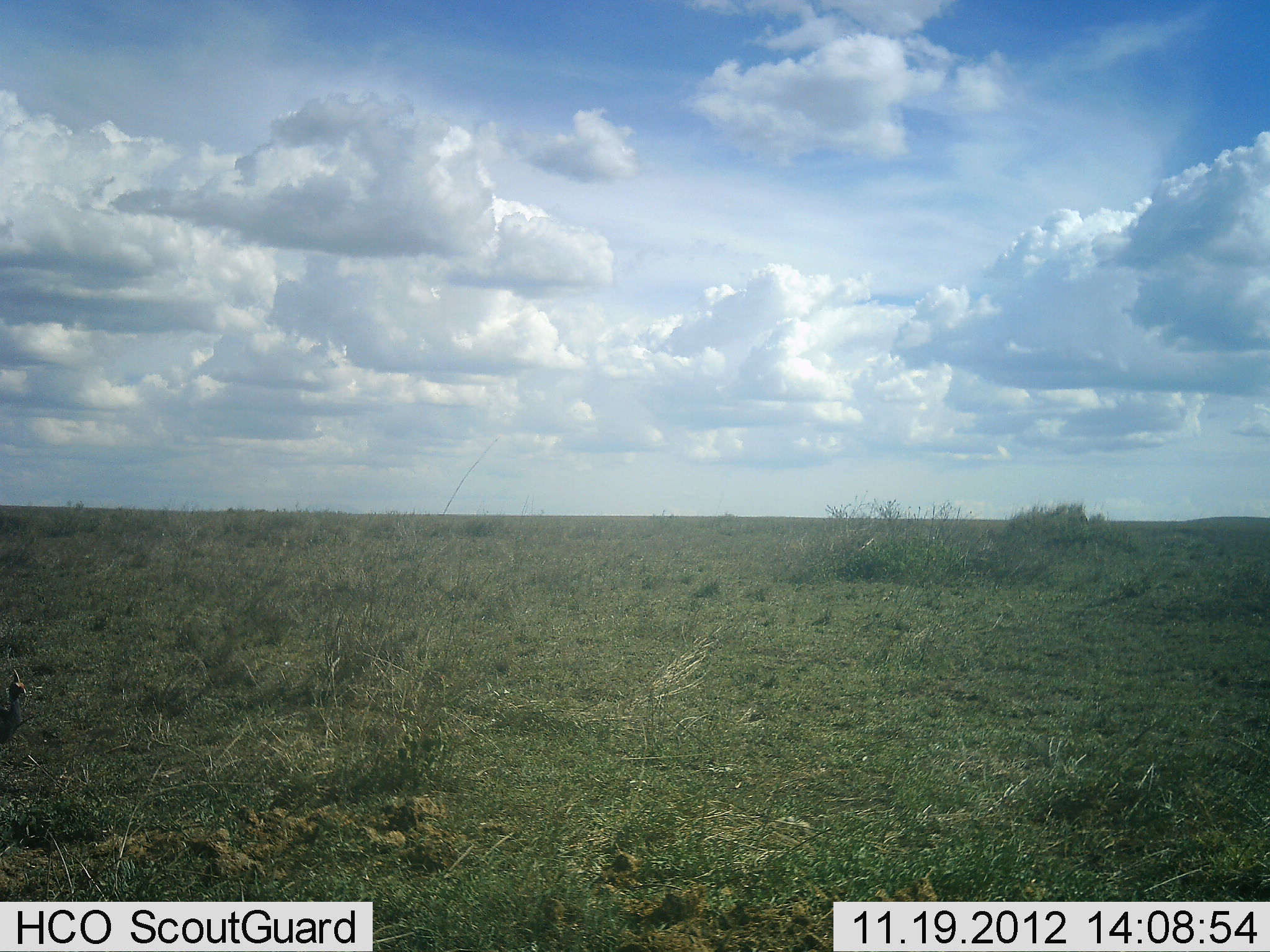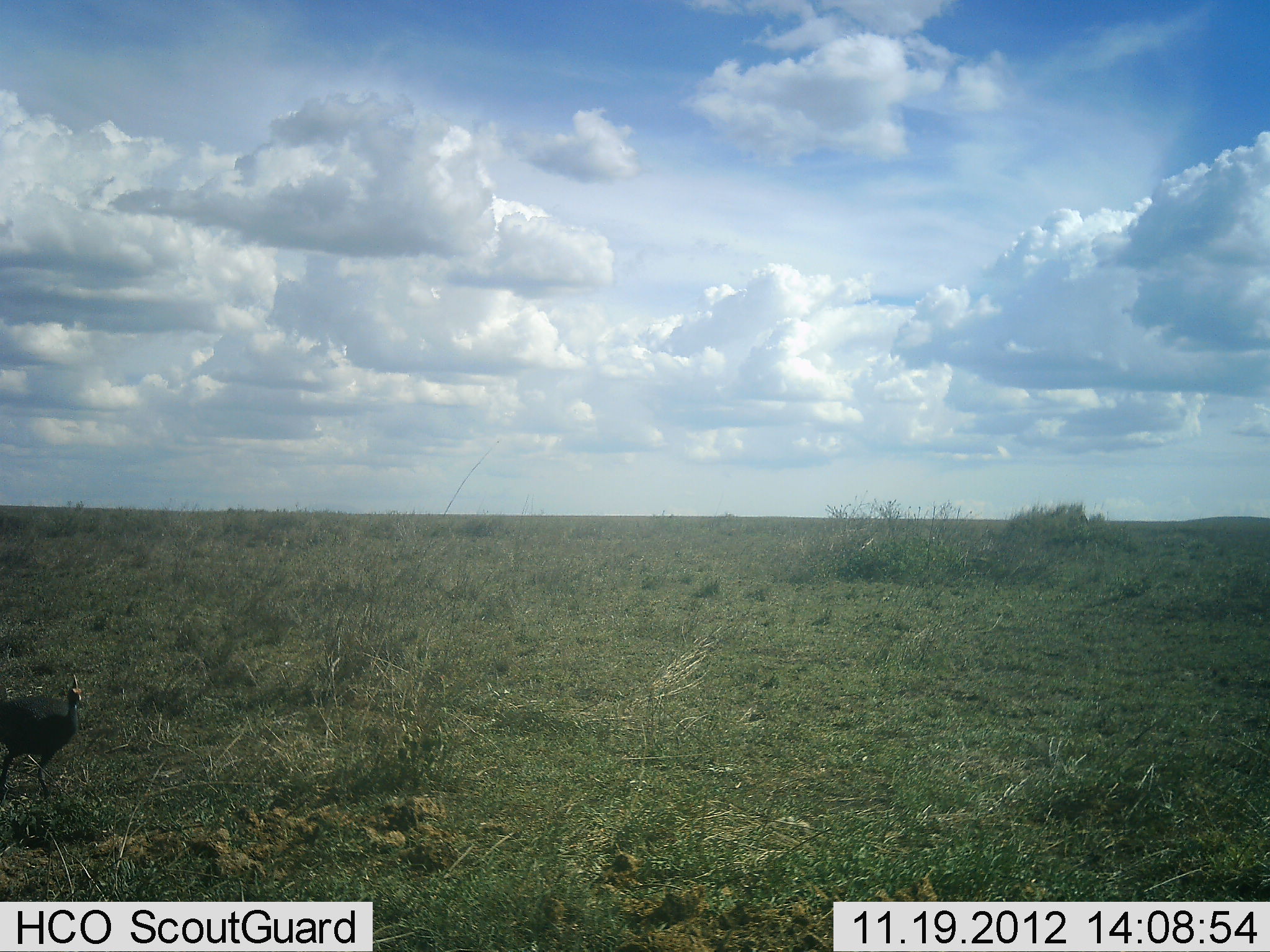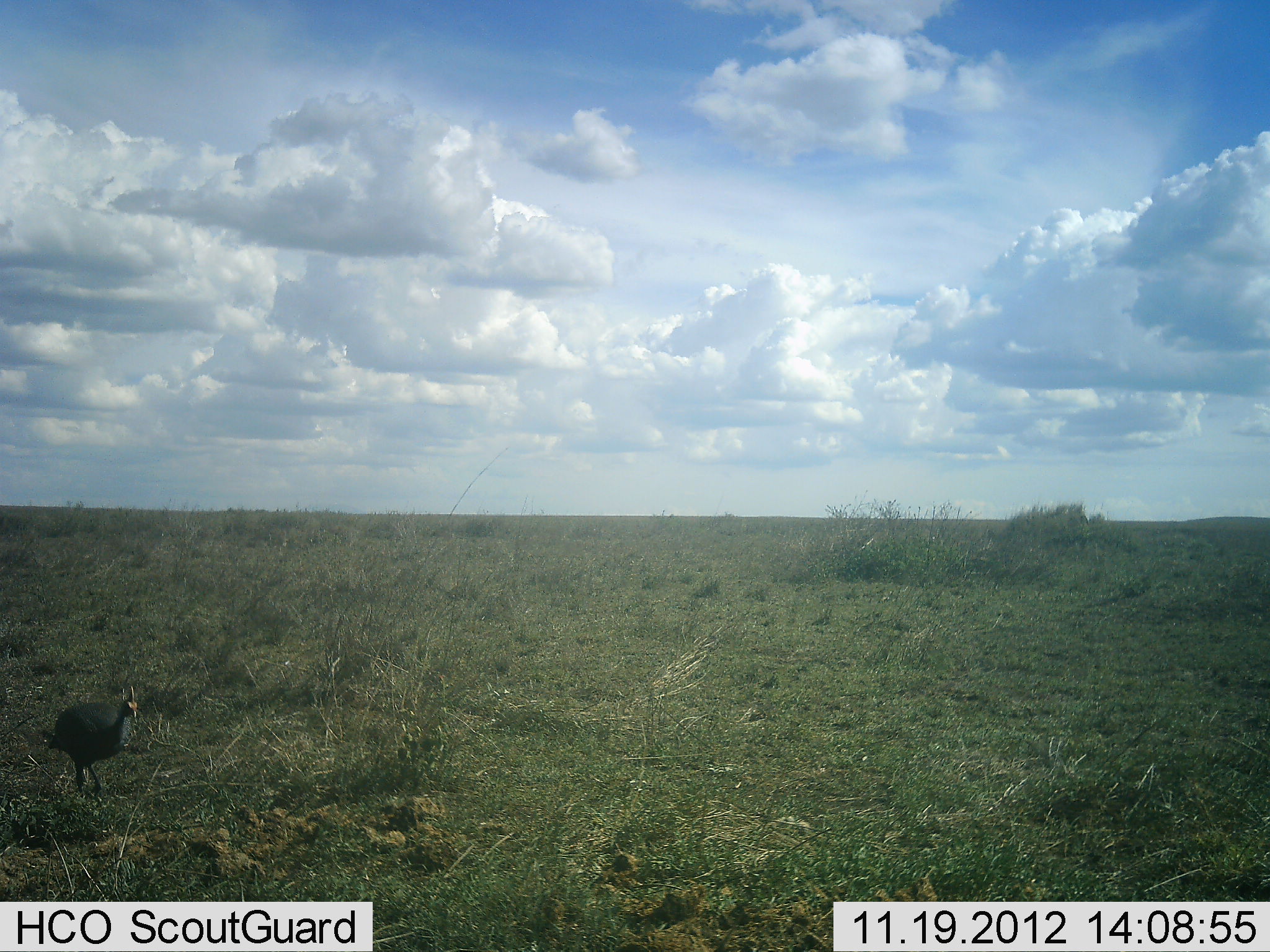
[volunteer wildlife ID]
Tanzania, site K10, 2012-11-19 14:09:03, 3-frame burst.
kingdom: Animalia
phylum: Chordata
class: Aves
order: Galliformes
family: Numididae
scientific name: Numididae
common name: guinea fowl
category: guineafowl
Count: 1.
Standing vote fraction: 0%.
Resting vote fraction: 0%.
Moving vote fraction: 100%.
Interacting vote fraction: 0%.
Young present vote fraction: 0%.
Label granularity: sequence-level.